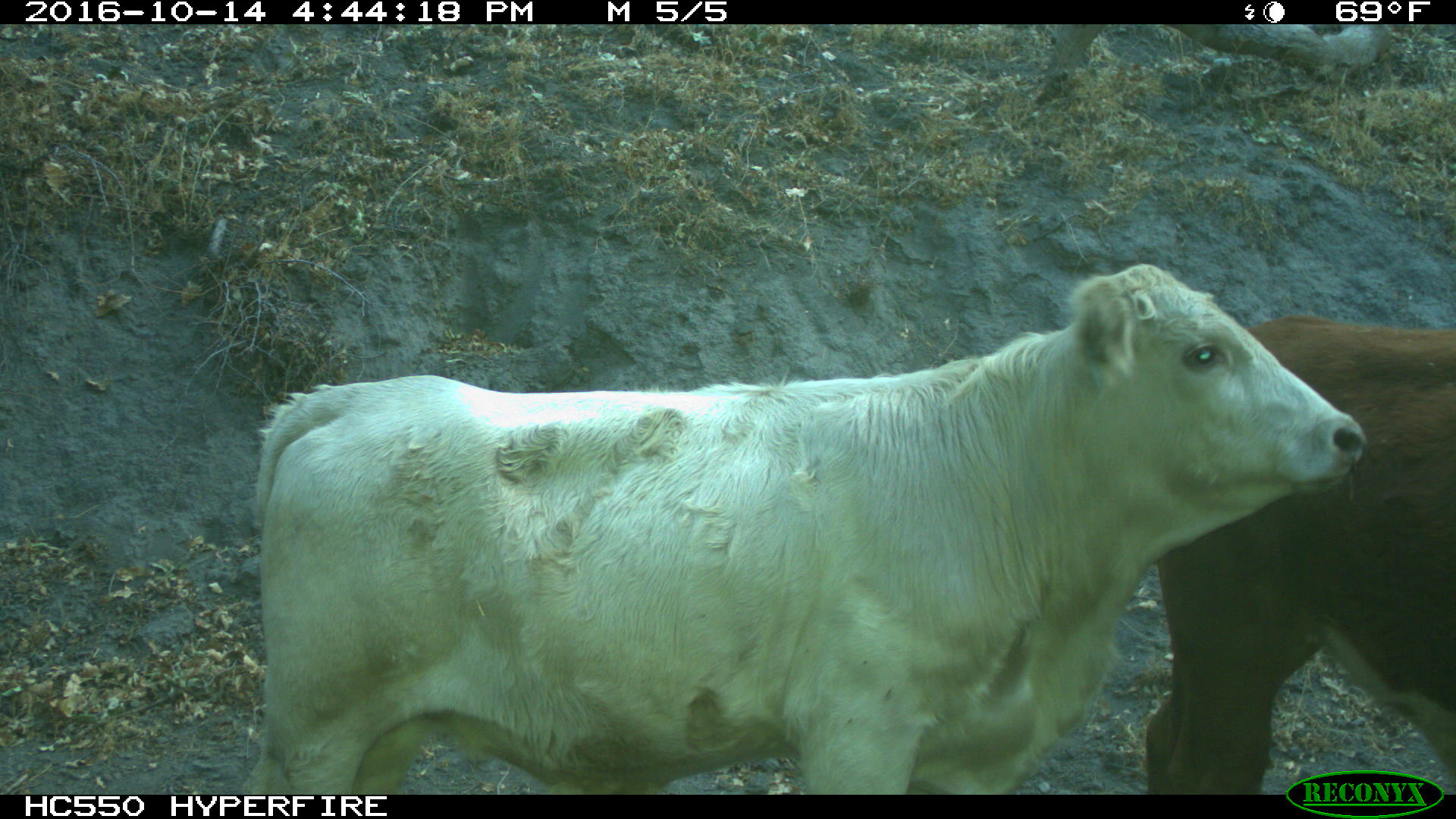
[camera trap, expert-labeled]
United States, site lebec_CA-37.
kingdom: Animalia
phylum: Chordata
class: Mammalia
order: Artiodactyla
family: Bovidae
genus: Bos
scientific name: Bos taurus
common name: domestic cow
Bos taurus (domestic cow).